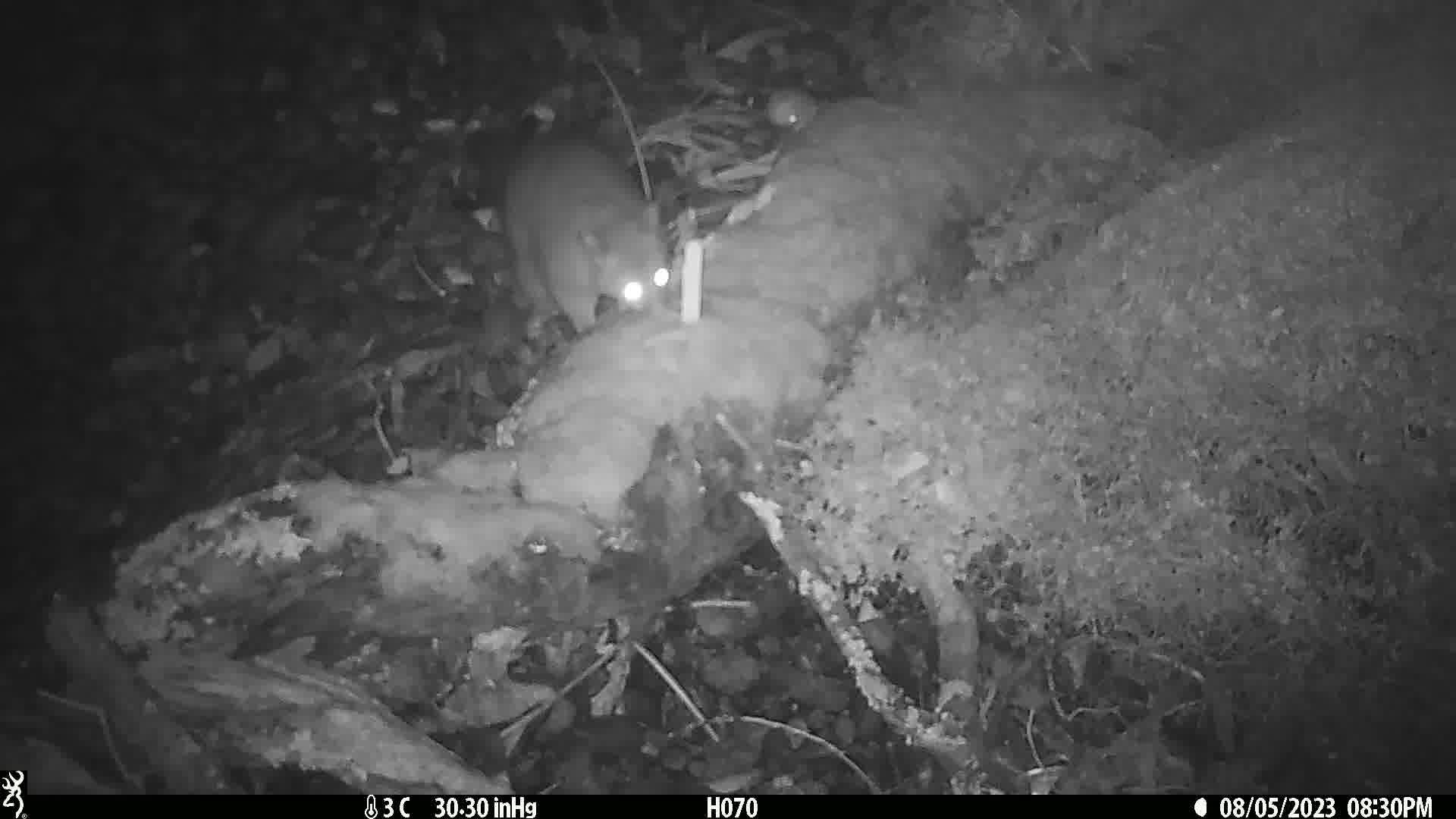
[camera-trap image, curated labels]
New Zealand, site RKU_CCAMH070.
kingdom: Animalia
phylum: Chordata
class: Mammalia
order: Diprotodontia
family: Phalangeridae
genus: Trichosurus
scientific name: Trichosurus vulpecula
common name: common brushtail possum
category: possum